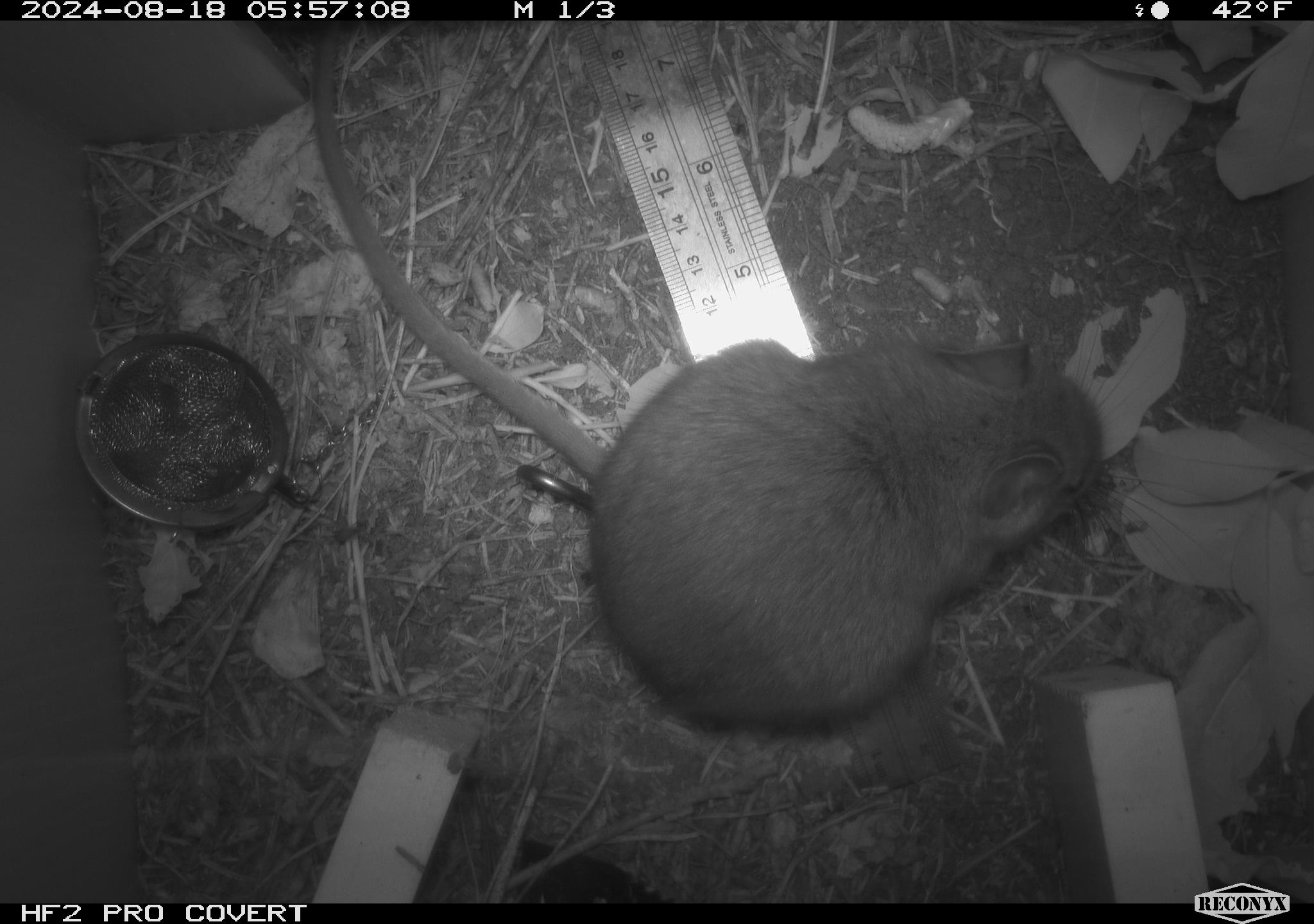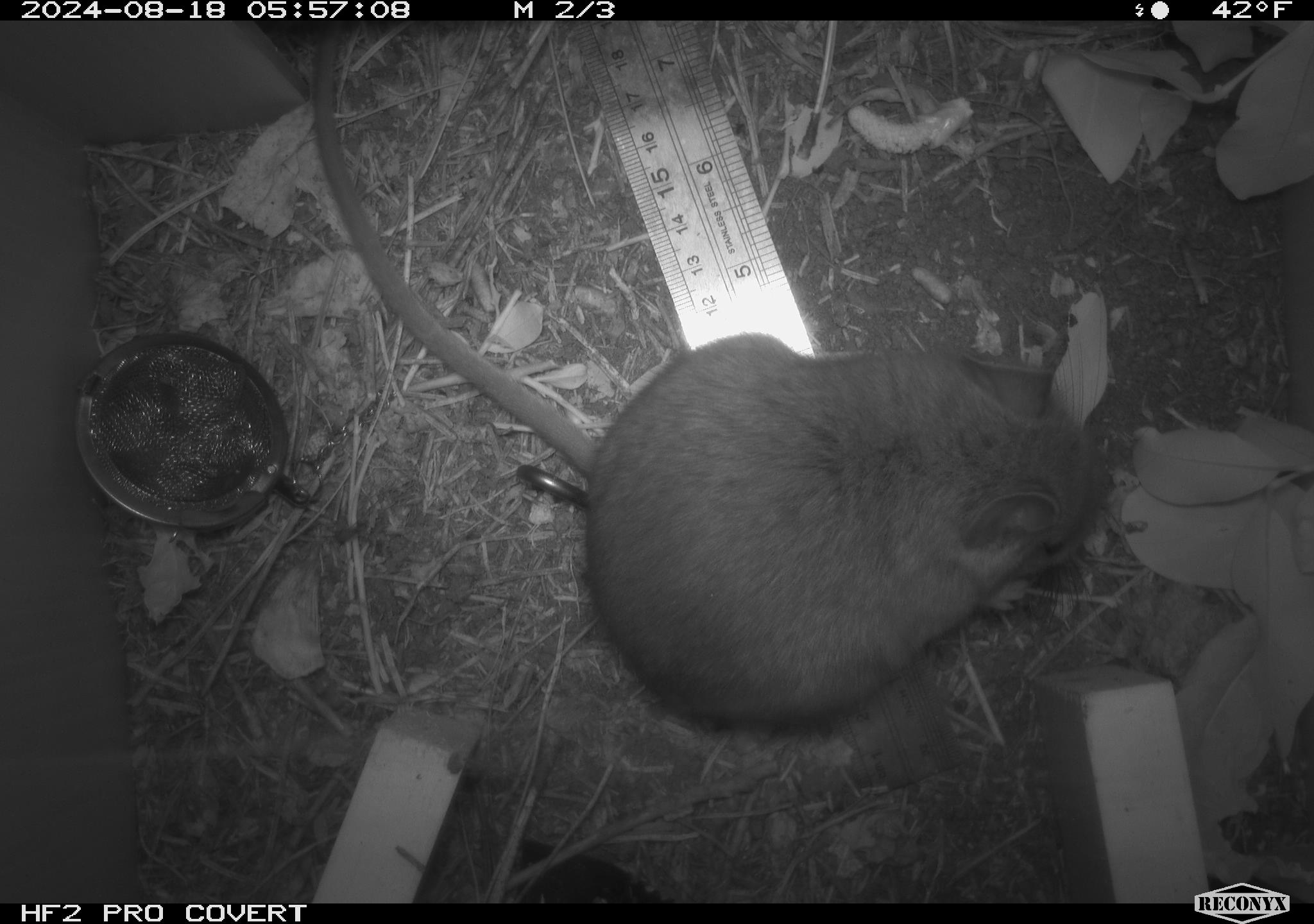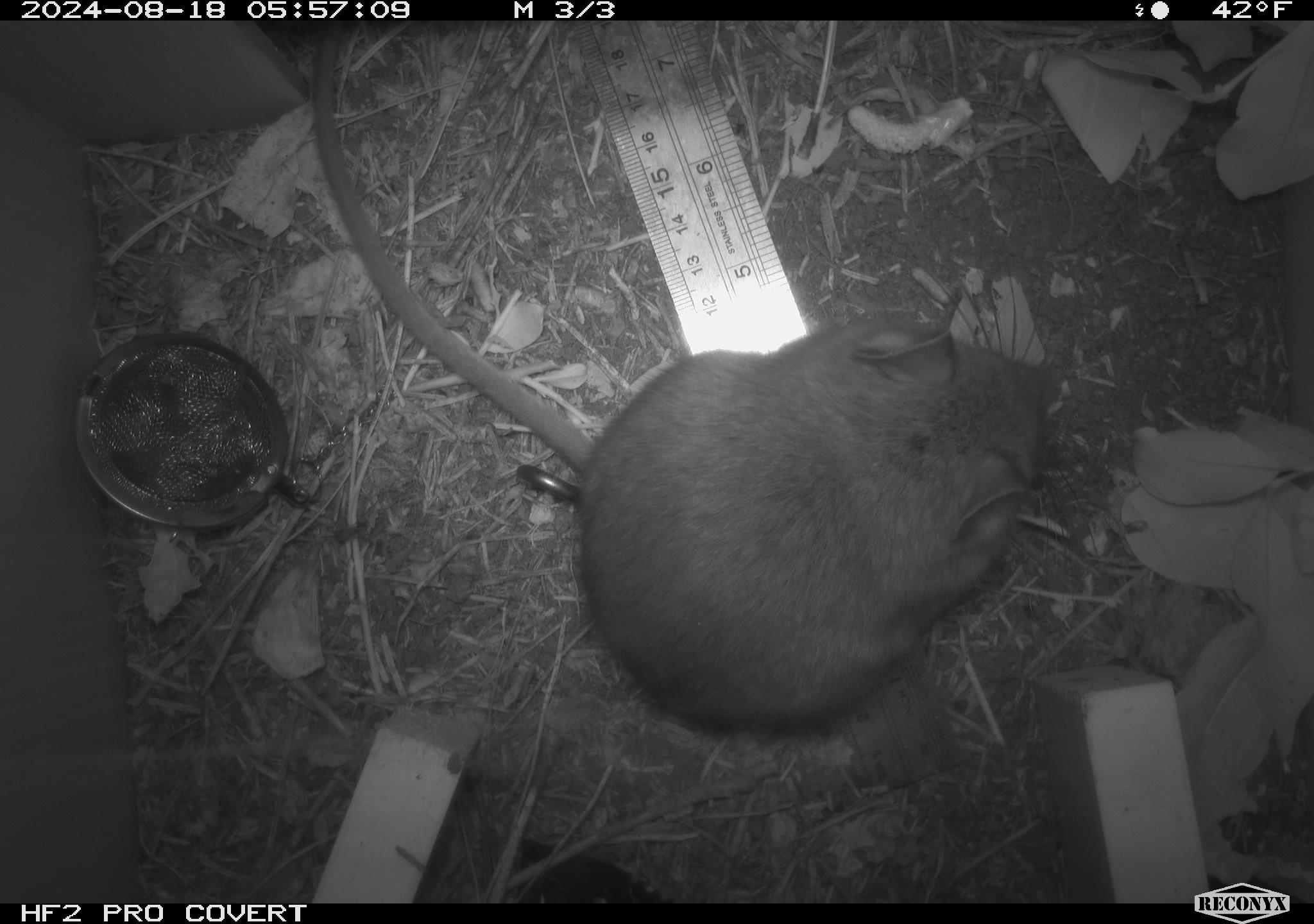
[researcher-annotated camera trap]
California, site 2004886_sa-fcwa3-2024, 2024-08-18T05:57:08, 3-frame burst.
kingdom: Animalia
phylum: Chordata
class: Mammalia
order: Rodentia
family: Cricetidae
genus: Neotoma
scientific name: Neotoma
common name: pack rat or woodrat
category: neotoma species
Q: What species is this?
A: Neotoma species (pack rat or woodrat) (Neotoma).